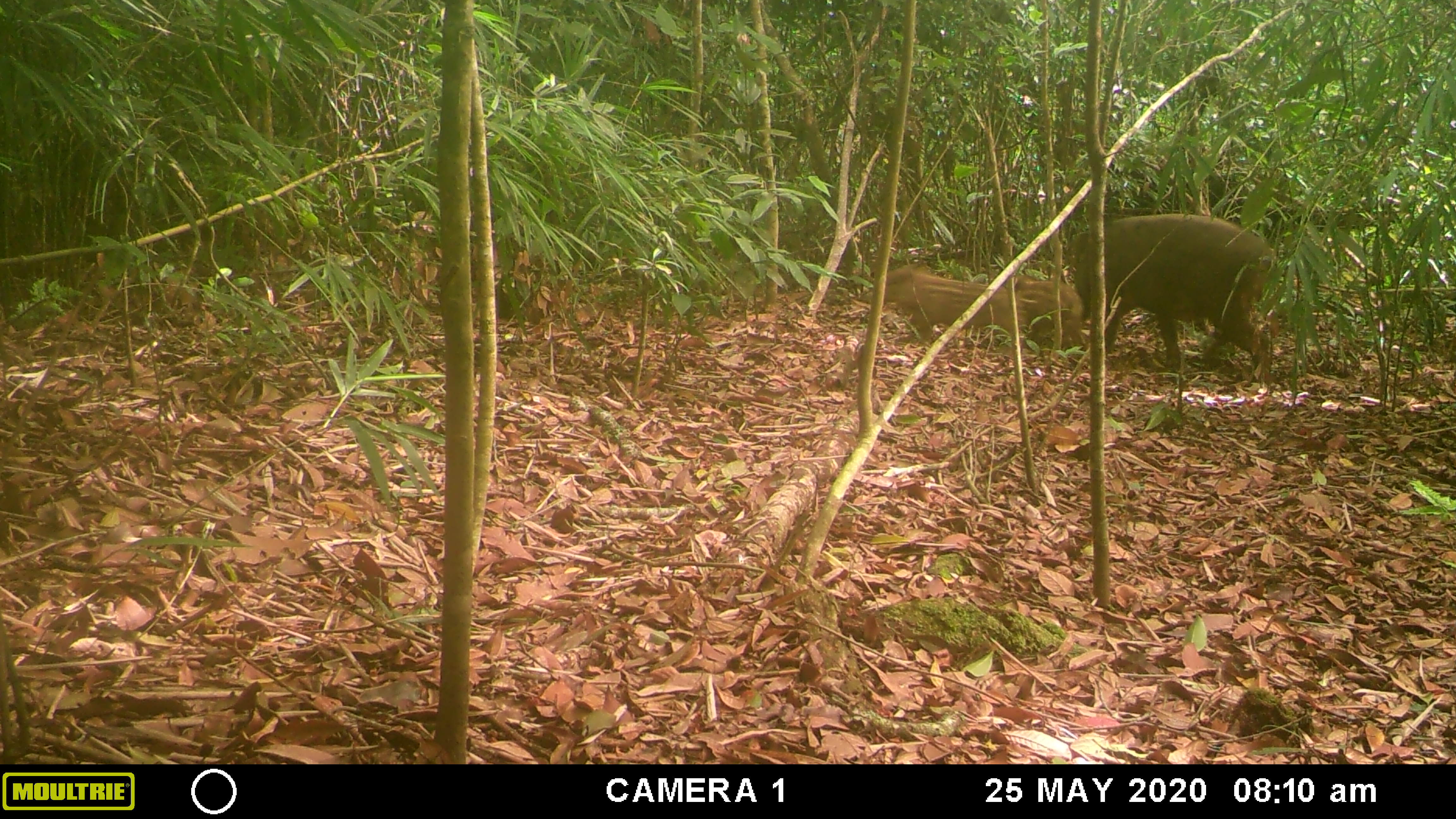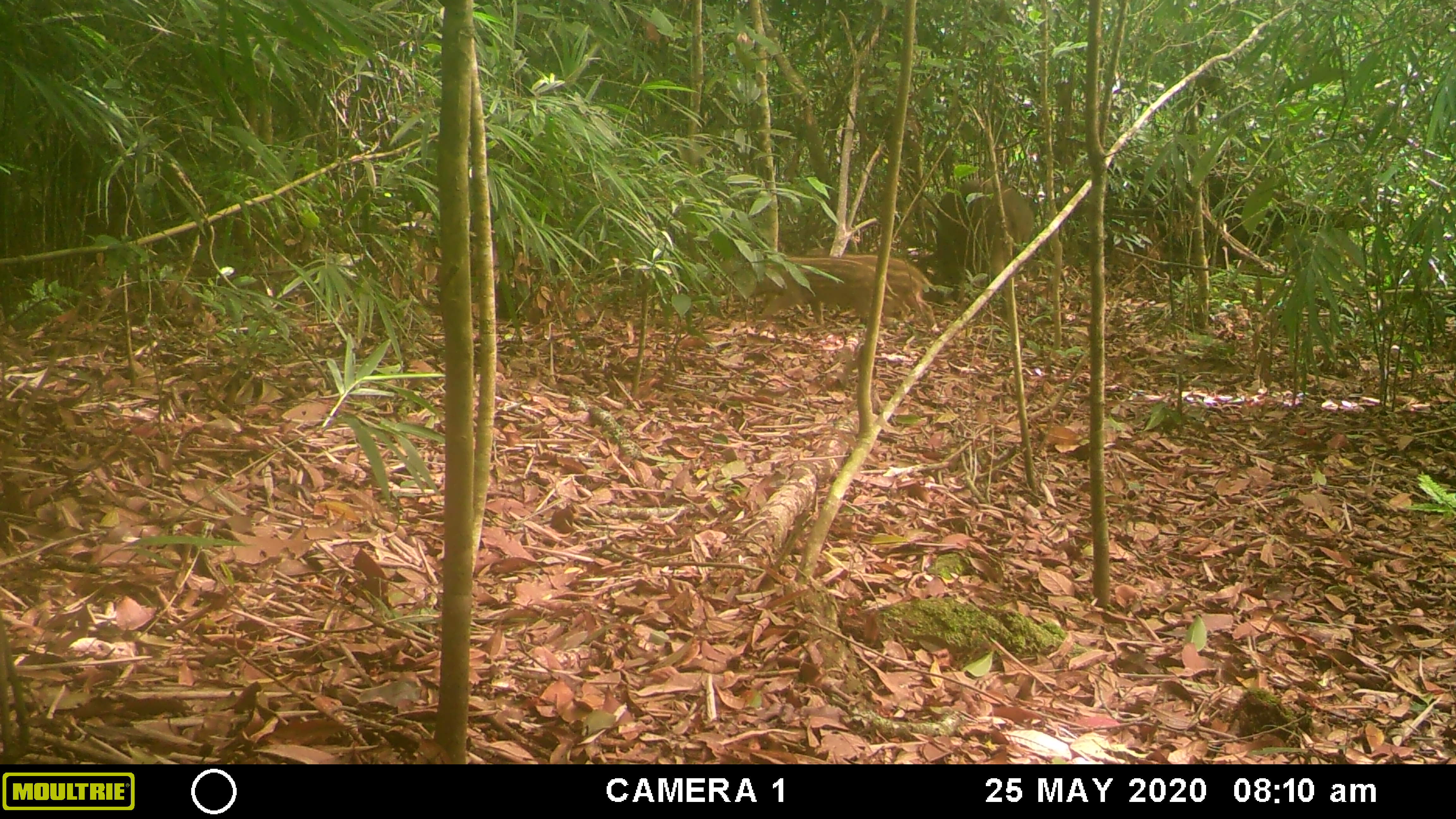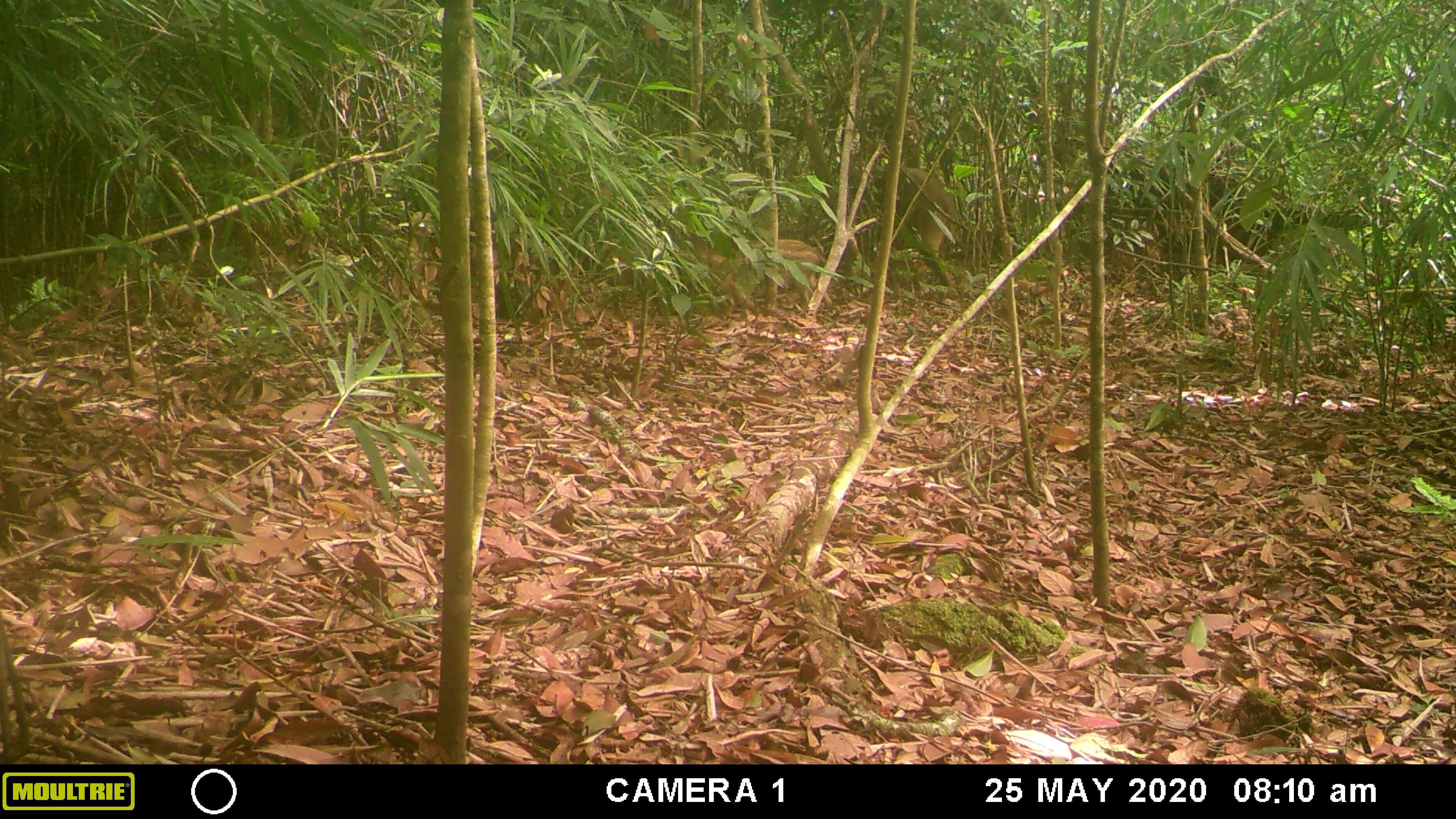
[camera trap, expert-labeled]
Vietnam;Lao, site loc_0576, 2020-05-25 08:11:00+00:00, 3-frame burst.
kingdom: Animalia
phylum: Chordata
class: Mammalia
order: Artiodactyla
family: Suidae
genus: Sus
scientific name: Sus scrofa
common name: eurasian wild pig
Eurasian wild pig (Sus scrofa). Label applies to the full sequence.